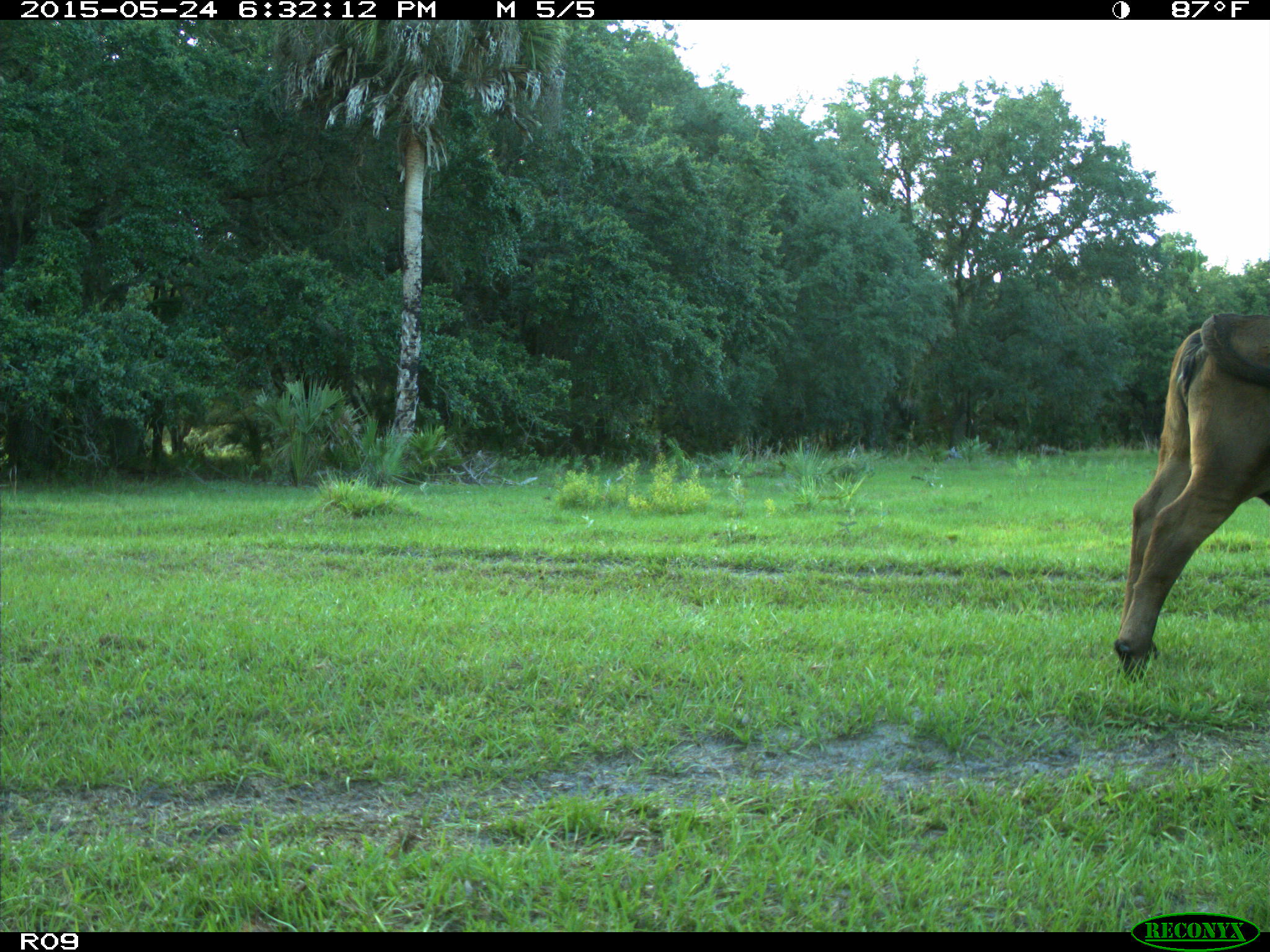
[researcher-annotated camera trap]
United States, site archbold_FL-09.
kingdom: Animalia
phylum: Chordata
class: Mammalia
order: Artiodactyla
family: Bovidae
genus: Bos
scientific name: Bos taurus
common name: domestic cow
Bos taurus (domestic cow).